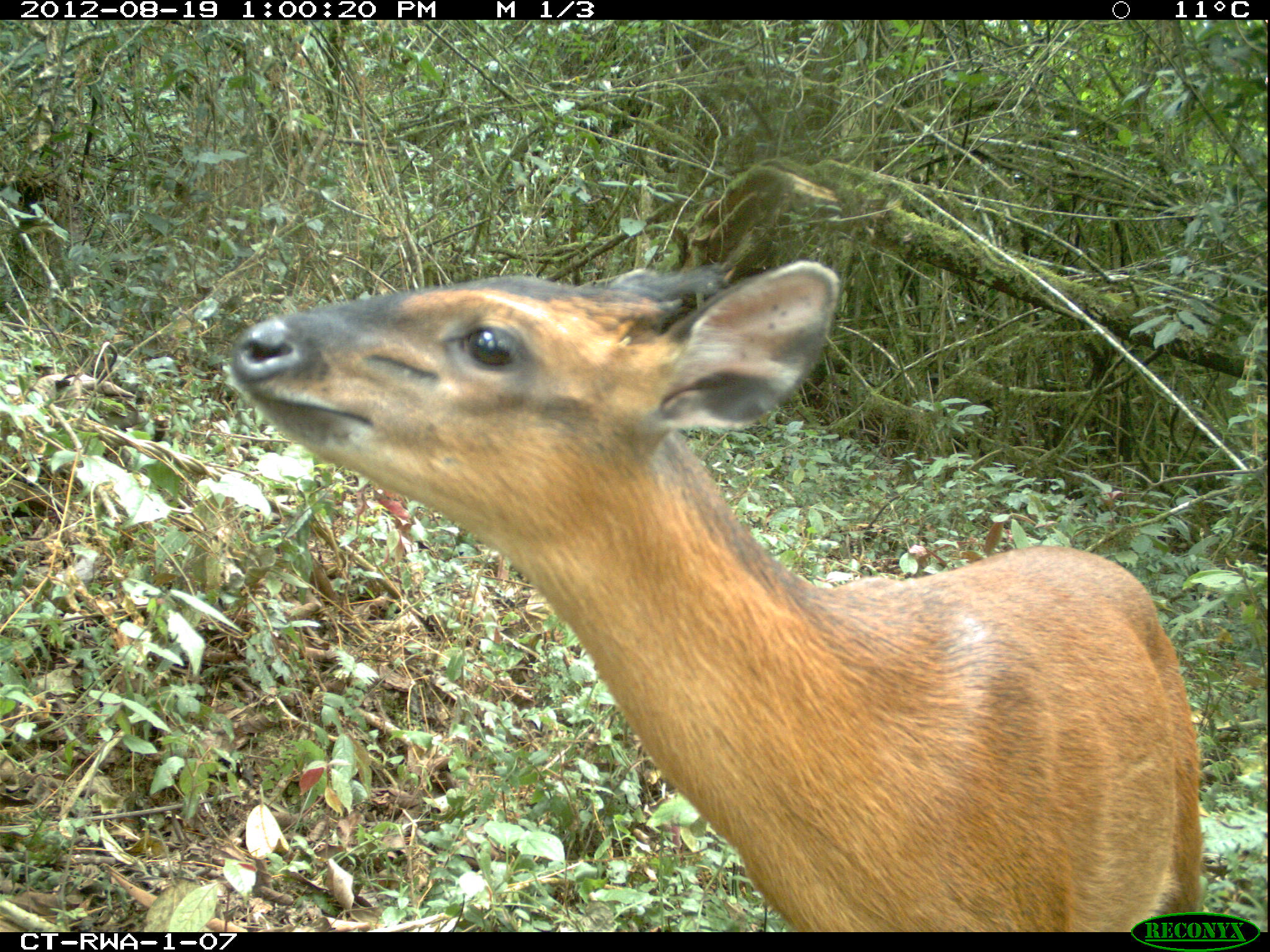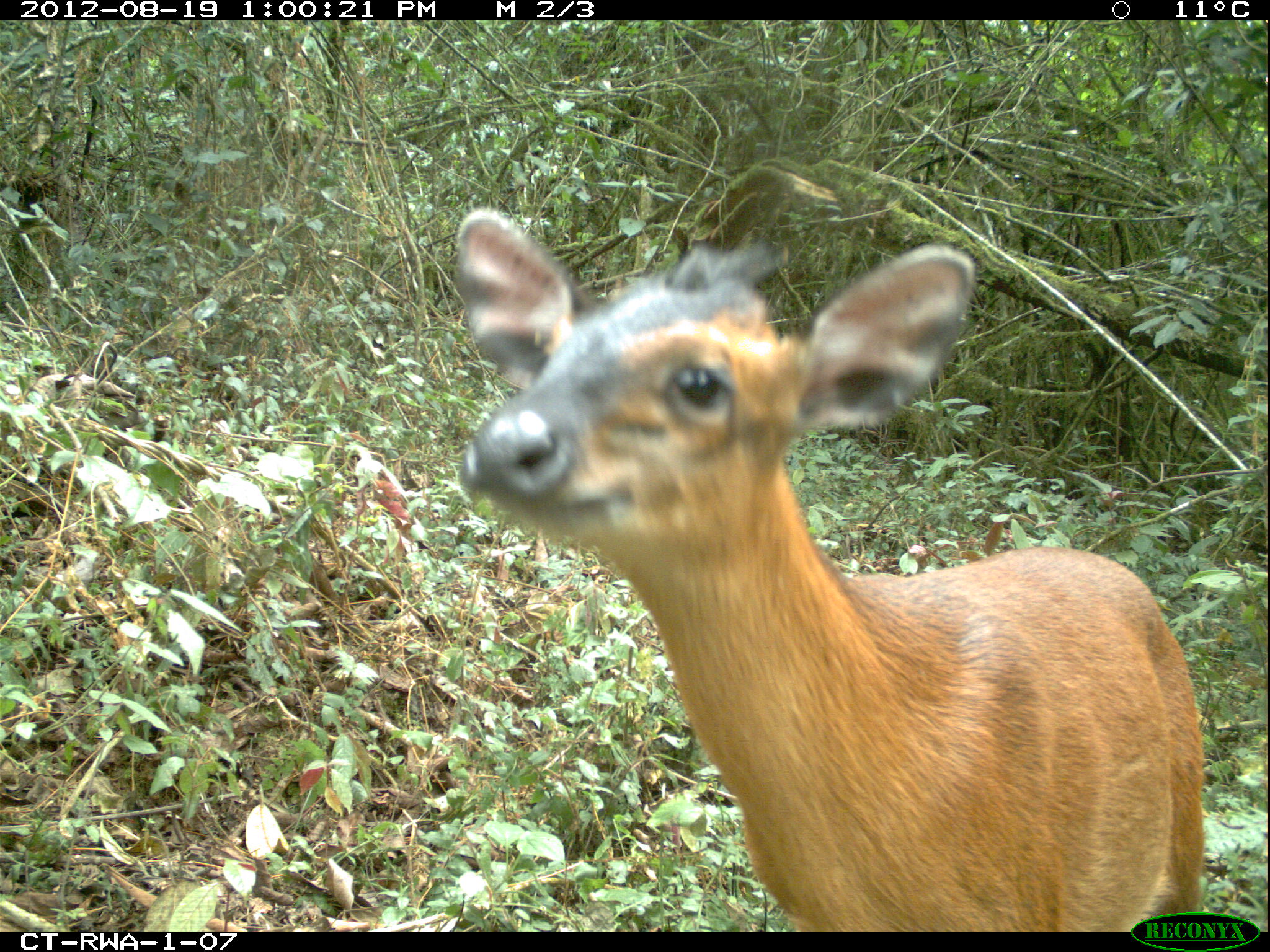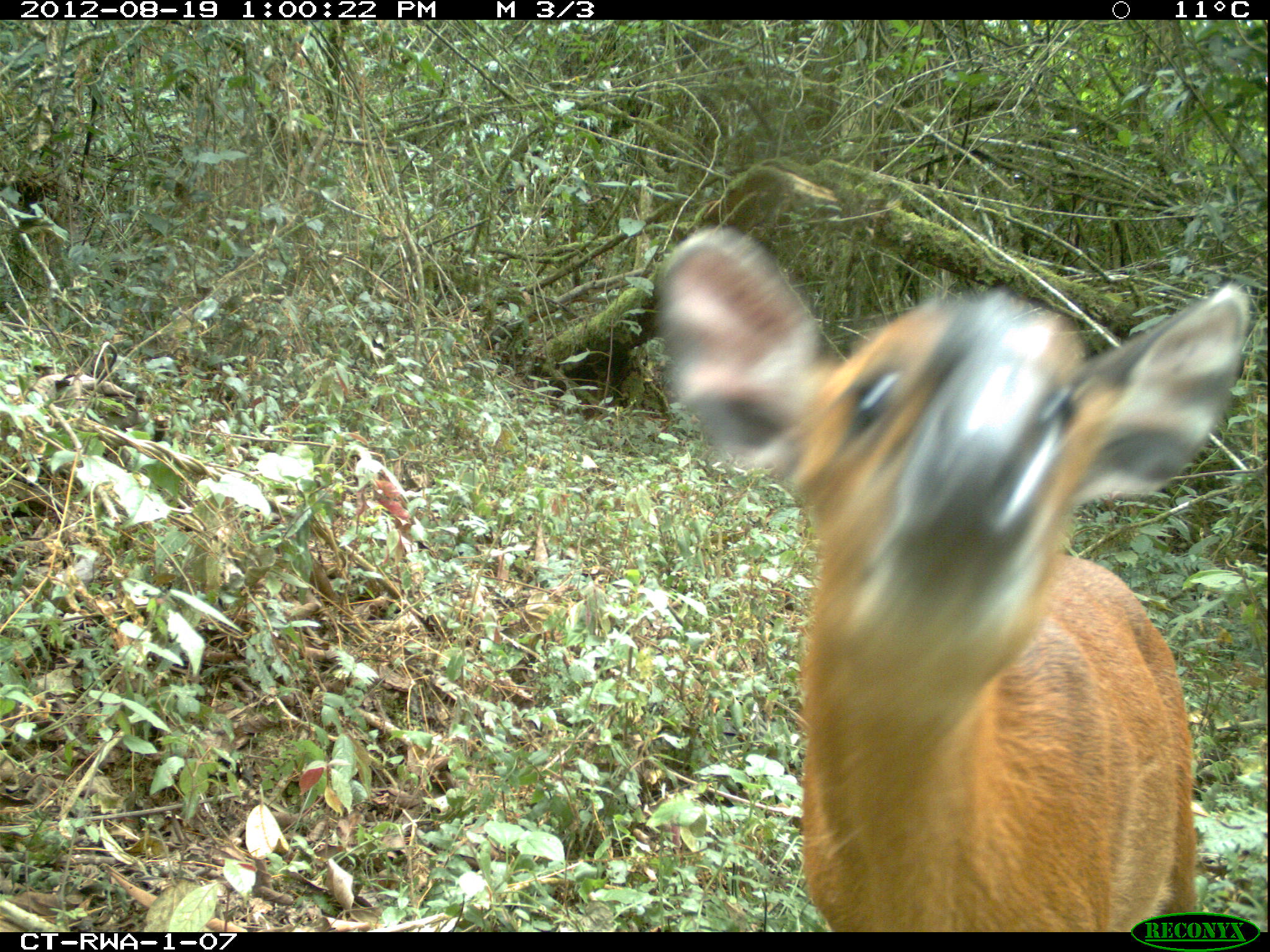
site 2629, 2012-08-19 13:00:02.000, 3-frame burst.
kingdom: Animalia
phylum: Chordata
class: Mammalia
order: Artiodactyla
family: Bovidae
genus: Cephalophus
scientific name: Cephalophus nigrifrons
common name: black-fronted duiker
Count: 1.